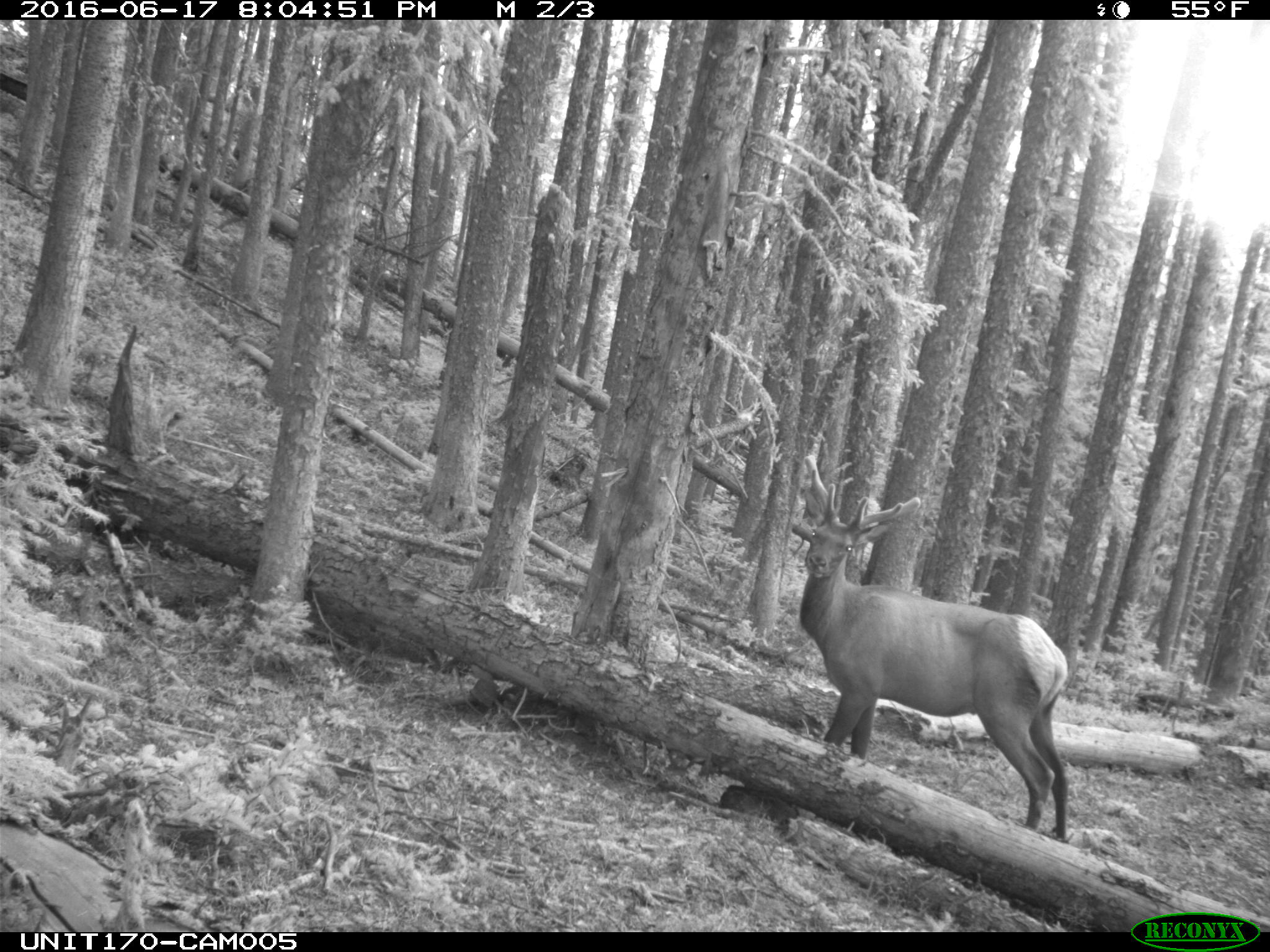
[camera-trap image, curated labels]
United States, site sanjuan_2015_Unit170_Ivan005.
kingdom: Animalia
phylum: Chordata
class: Mammalia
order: Artiodactyla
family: Cervidae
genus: Cervus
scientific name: Cervus elaphus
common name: red deer